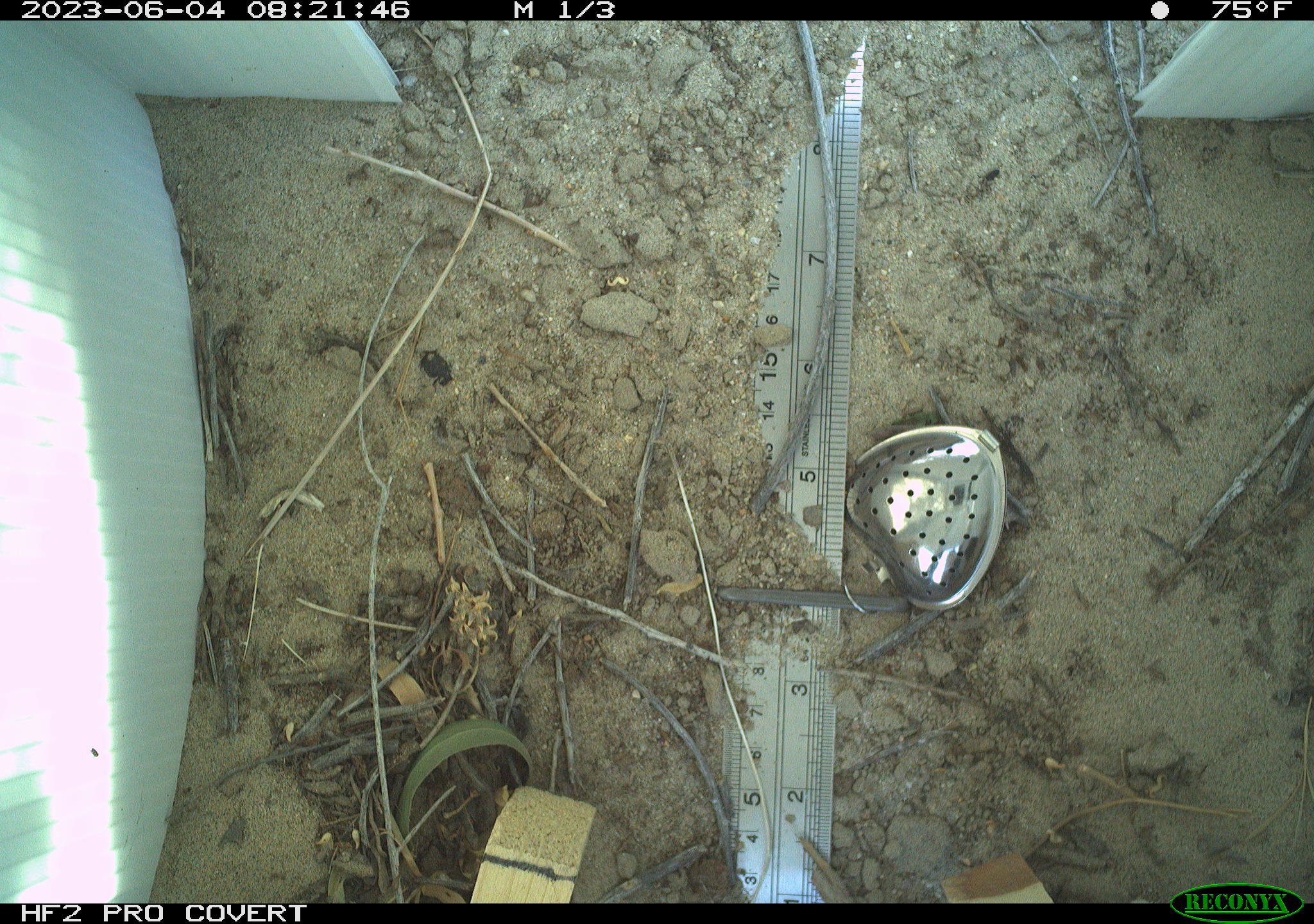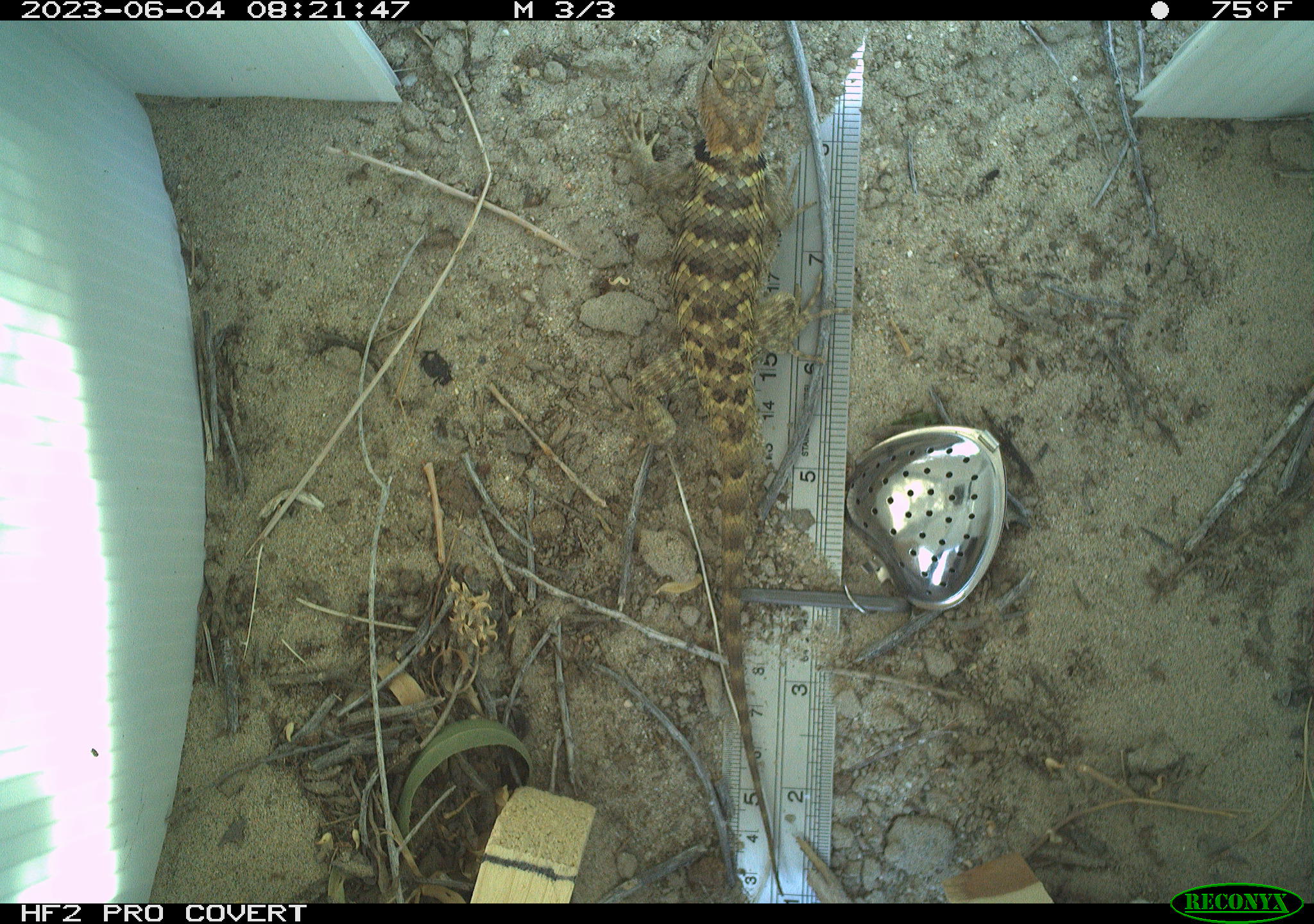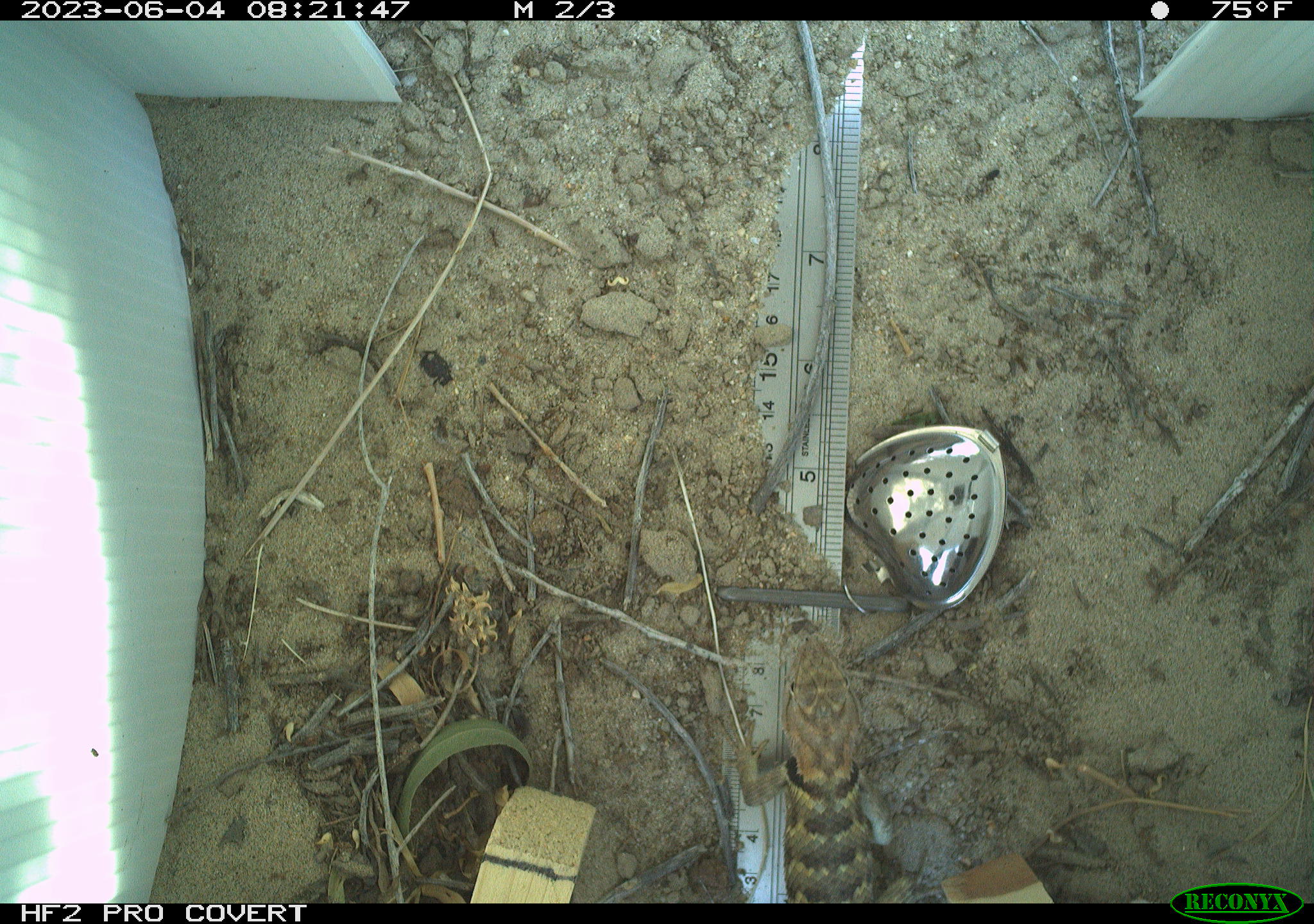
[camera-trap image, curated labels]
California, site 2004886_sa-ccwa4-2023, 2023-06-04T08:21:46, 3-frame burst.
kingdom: Animalia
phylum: Chordata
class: Reptilia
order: Squamata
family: Phrynosomatidae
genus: Sceloporus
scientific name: Sceloporus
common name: spiny lizards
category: sceloporus species